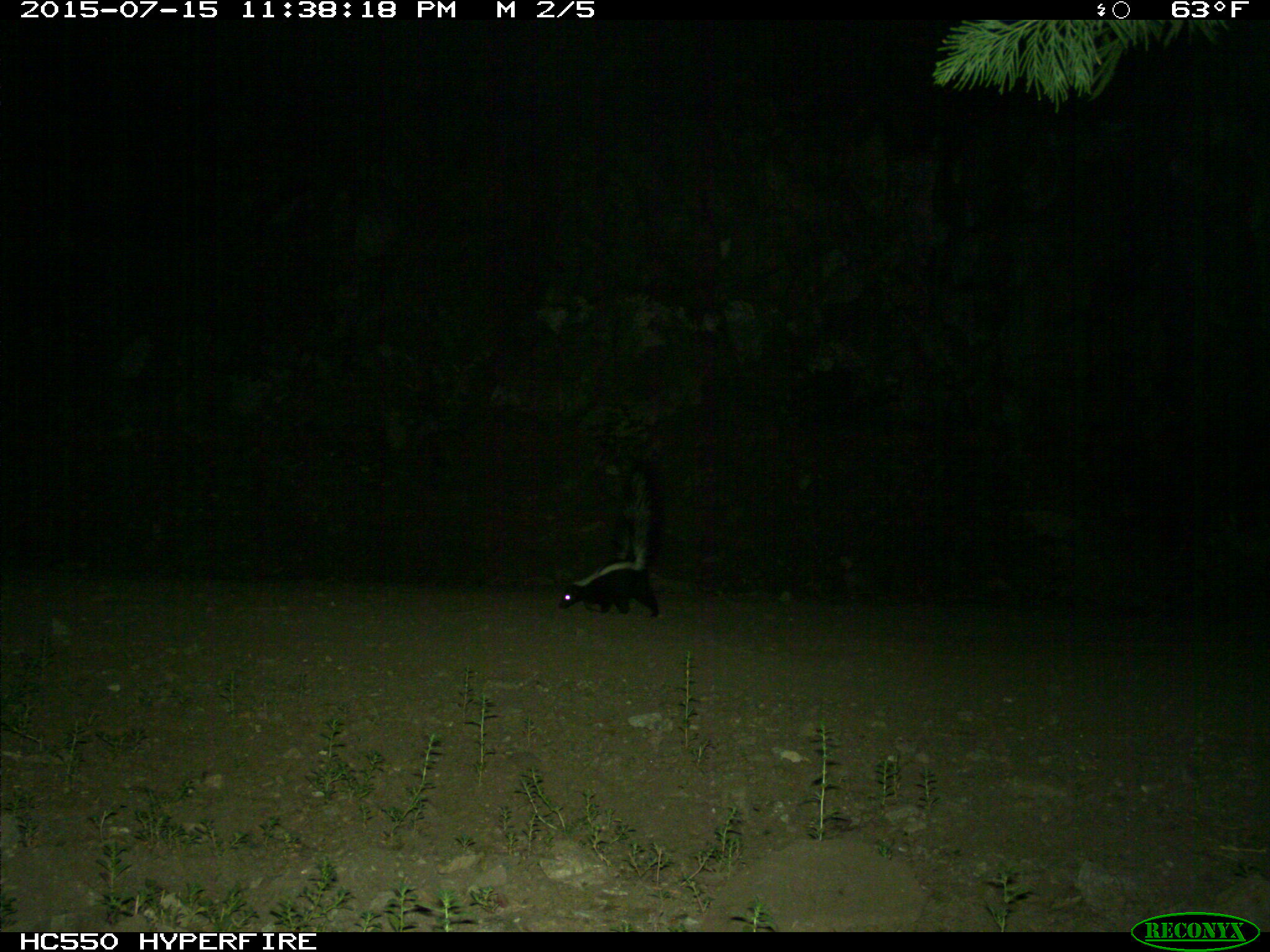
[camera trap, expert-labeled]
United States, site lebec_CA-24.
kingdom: Animalia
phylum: Chordata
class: Mammalia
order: Carnivora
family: Mephitidae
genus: Mephitis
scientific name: Mephitis mephitis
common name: striped skunk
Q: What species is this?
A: Mephitis mephitis (striped skunk).